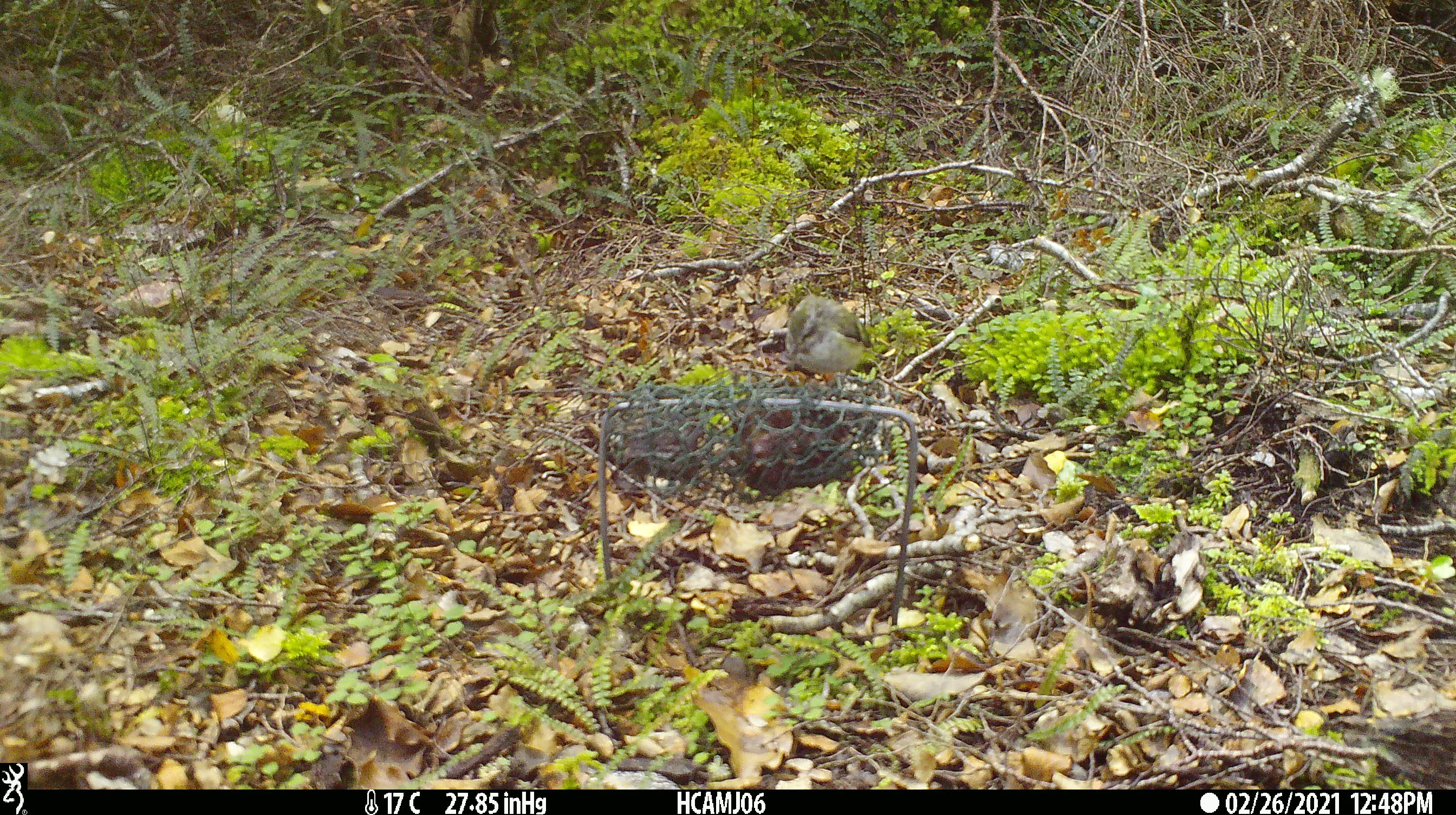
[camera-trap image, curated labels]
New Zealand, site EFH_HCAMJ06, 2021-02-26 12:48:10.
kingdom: Animalia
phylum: Chordata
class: Aves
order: Passeriformes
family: Acanthisittidae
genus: Acanthisitta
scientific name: Acanthisitta chloris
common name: rifleman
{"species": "rifleman (Acanthisitta chloris)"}